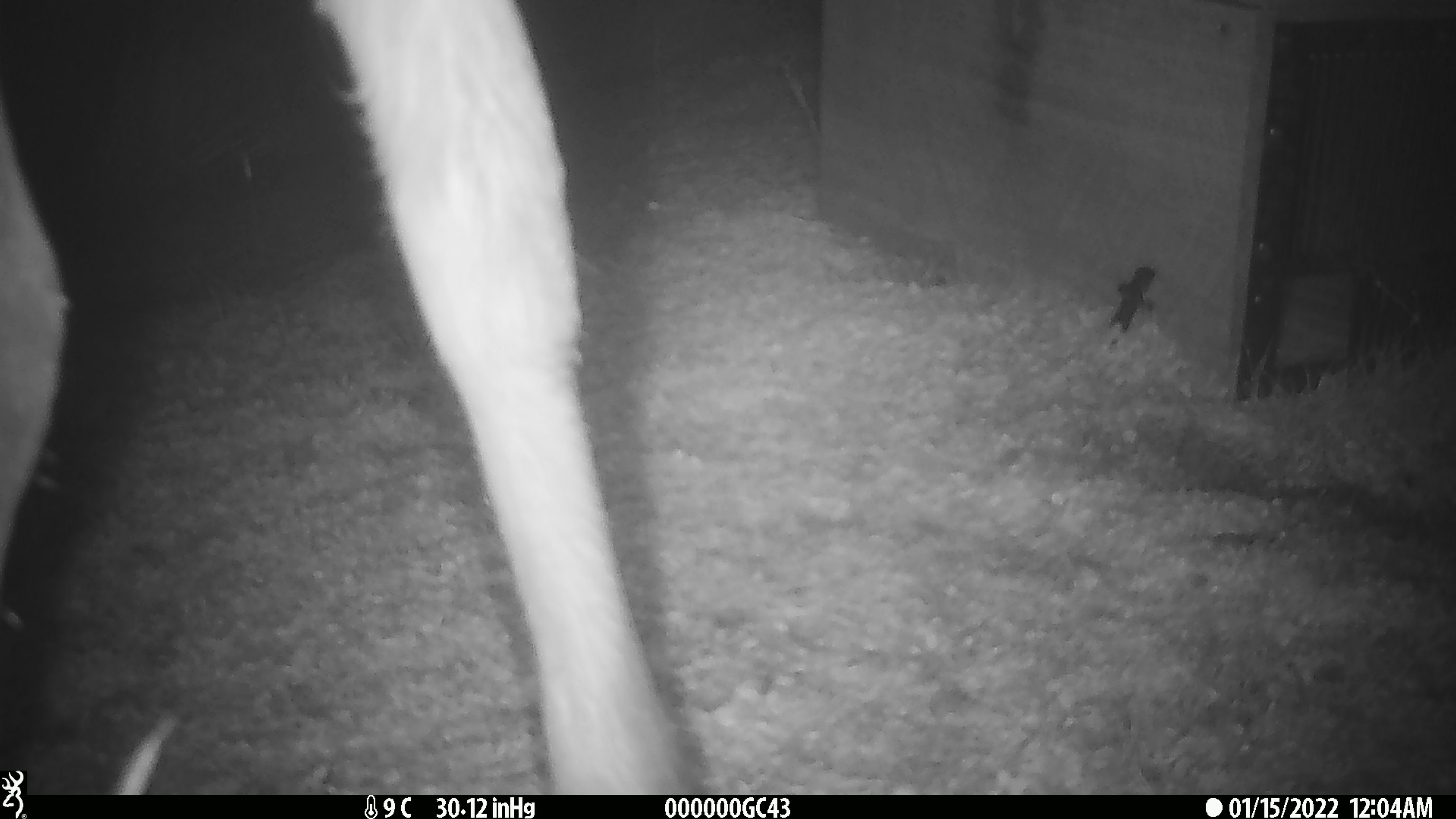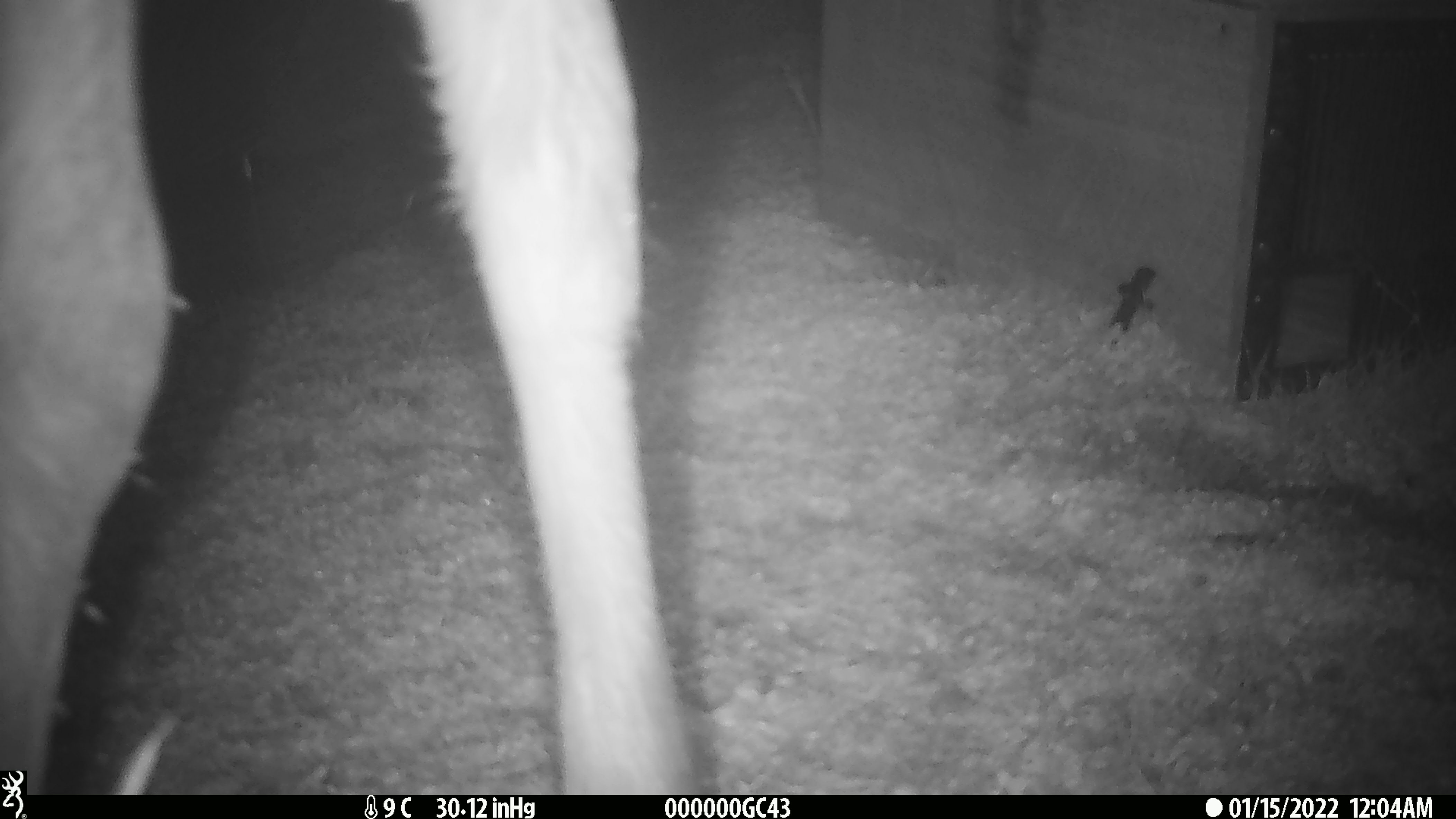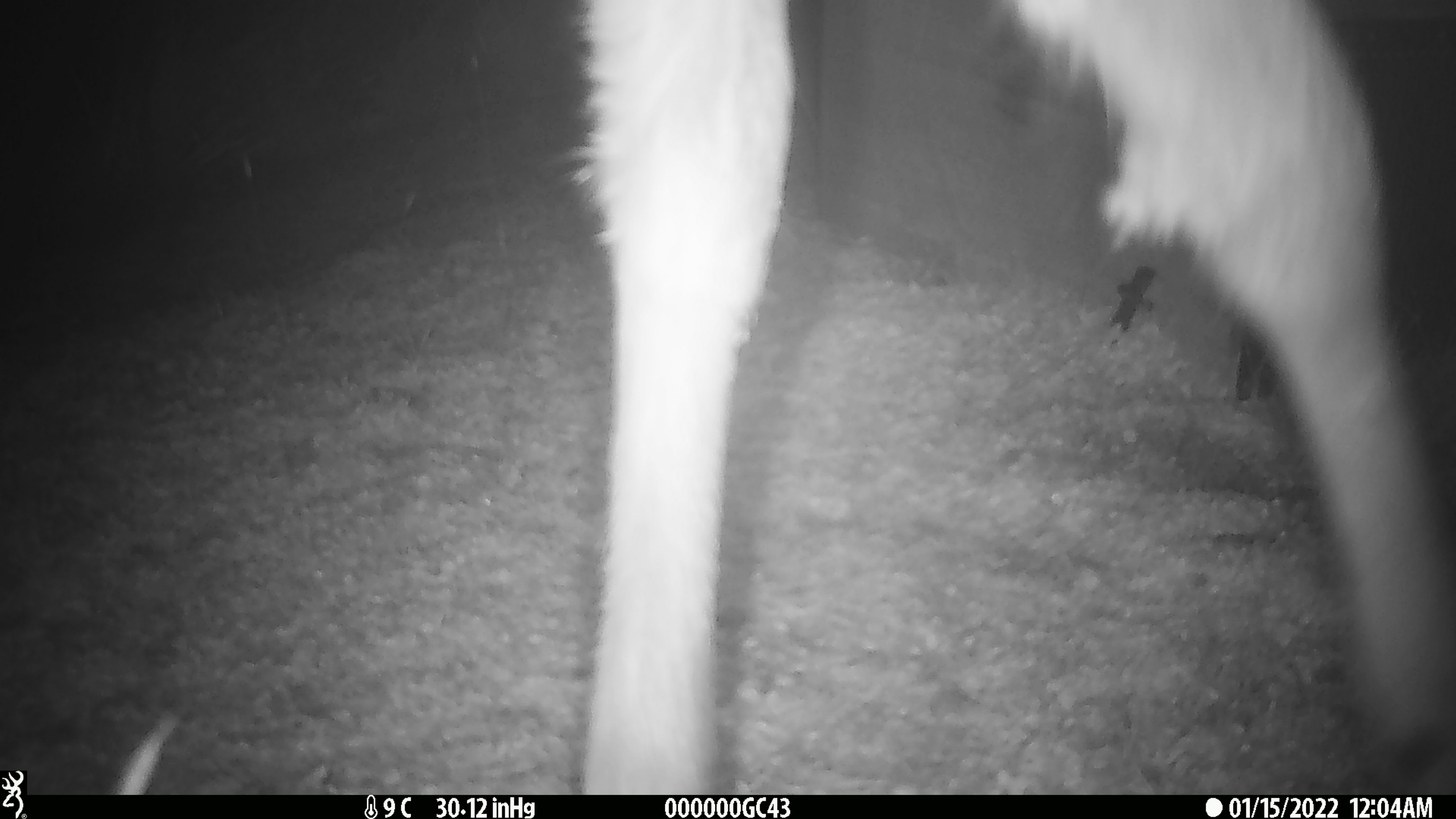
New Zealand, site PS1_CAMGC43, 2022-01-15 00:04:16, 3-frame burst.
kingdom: Animalia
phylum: Chordata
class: Mammalia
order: Artiodactyla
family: Cervidae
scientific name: Cervidae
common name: deer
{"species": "deer (Cervidae)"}